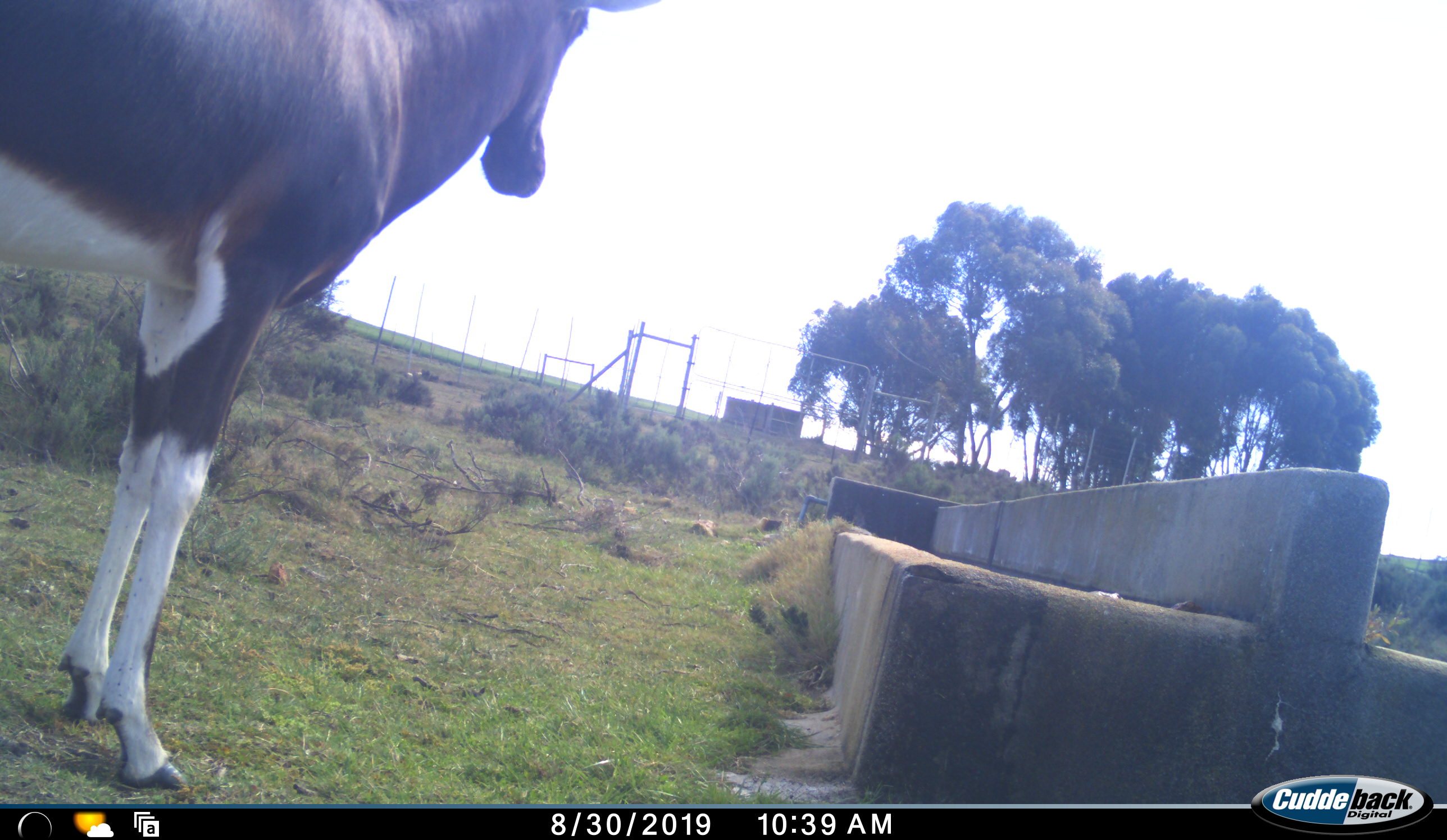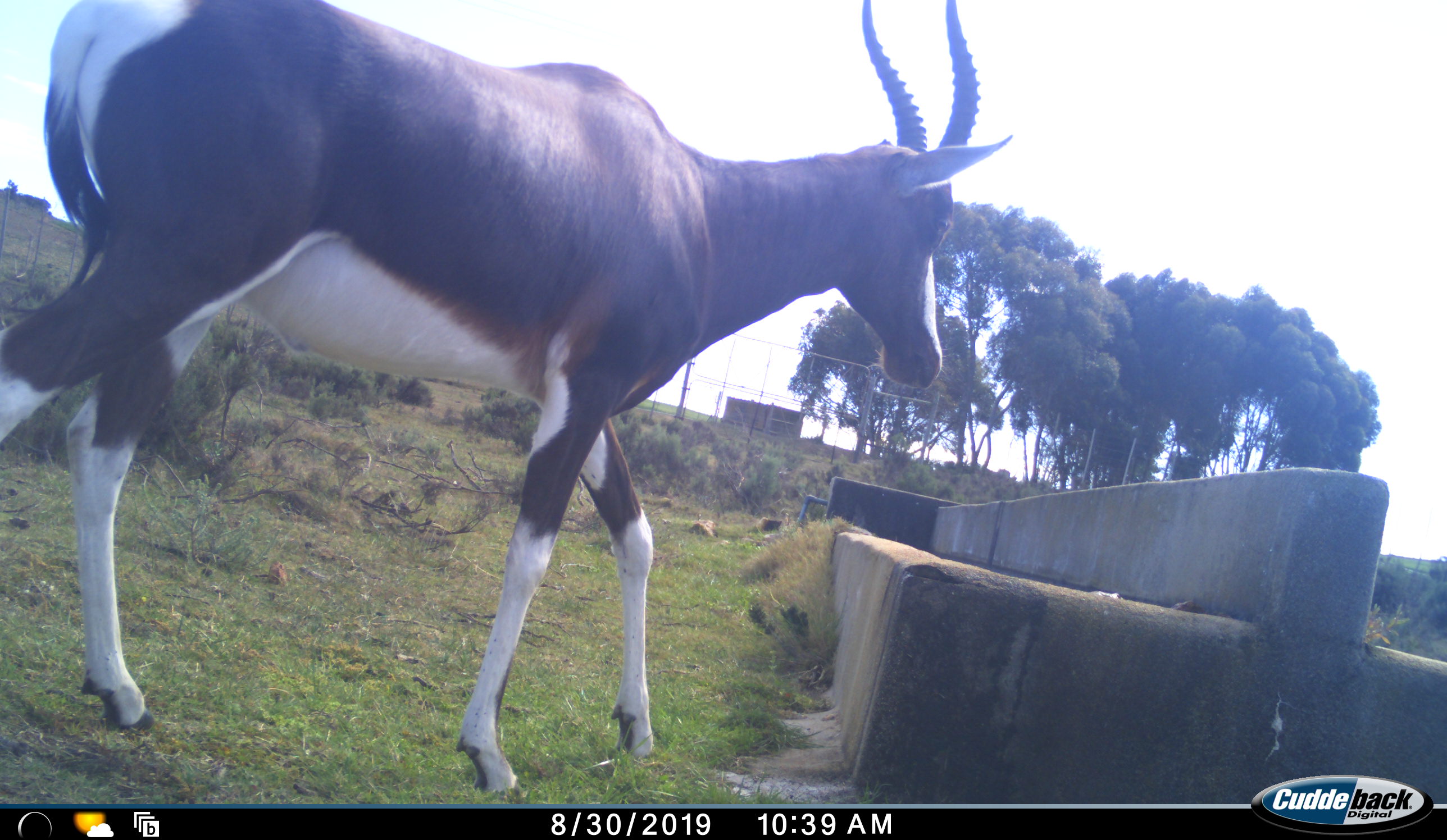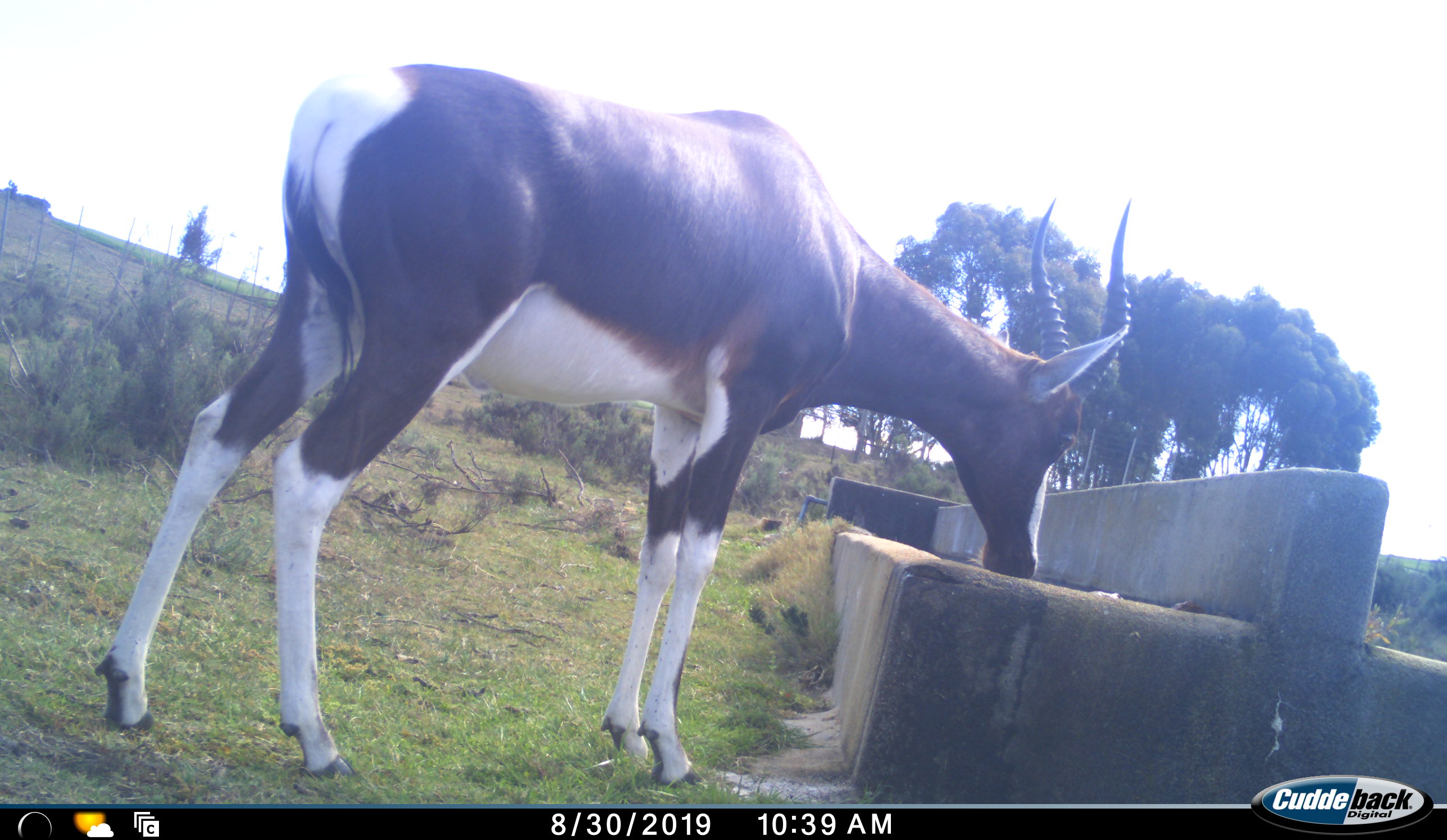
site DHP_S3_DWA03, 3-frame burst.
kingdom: Animalia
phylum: Chordata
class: Mammalia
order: Artiodactyla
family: Bovidae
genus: Damaliscus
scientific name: Damaliscus pygargus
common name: bontebok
Bontebok (Damaliscus pygargus), count 1. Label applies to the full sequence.